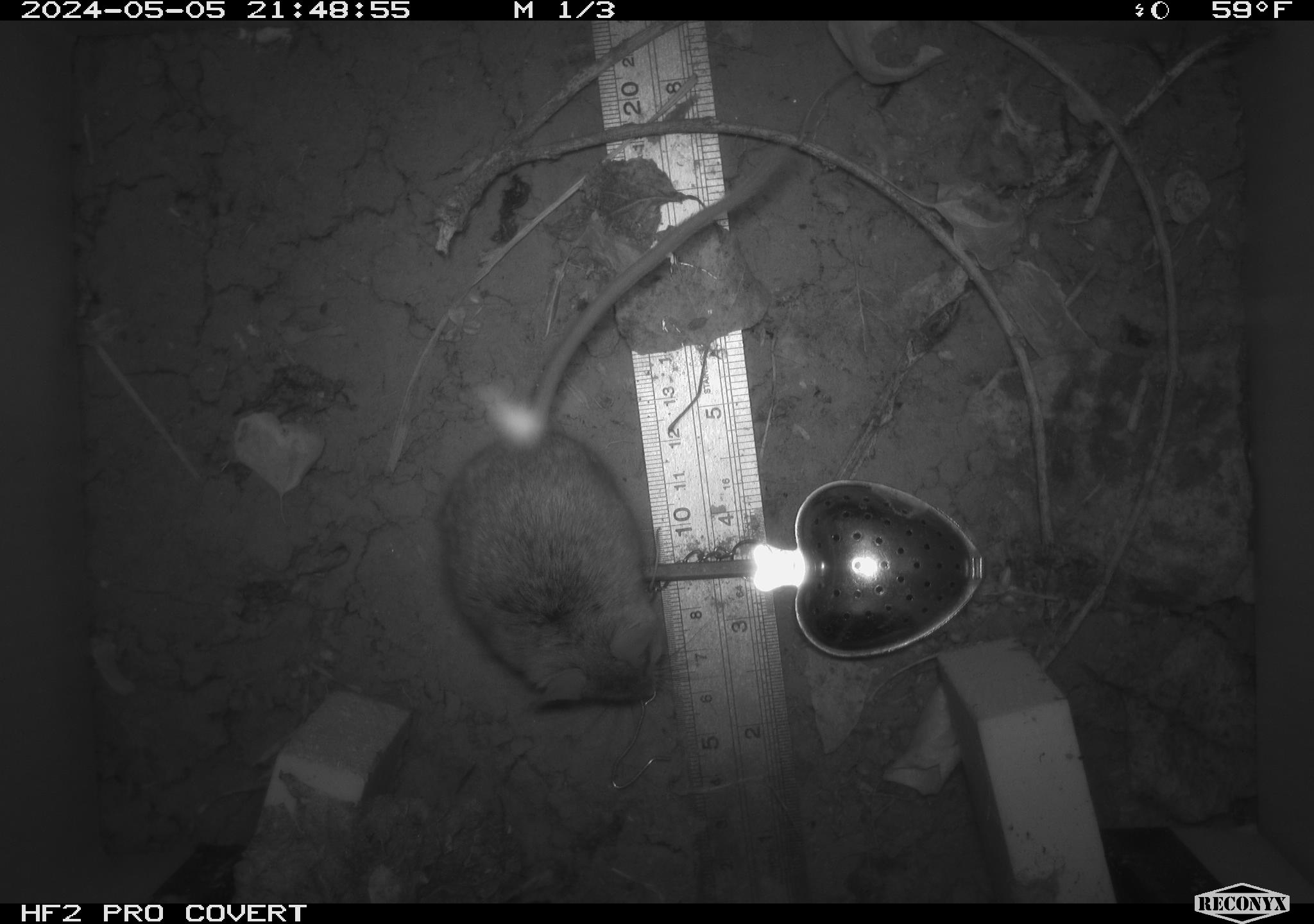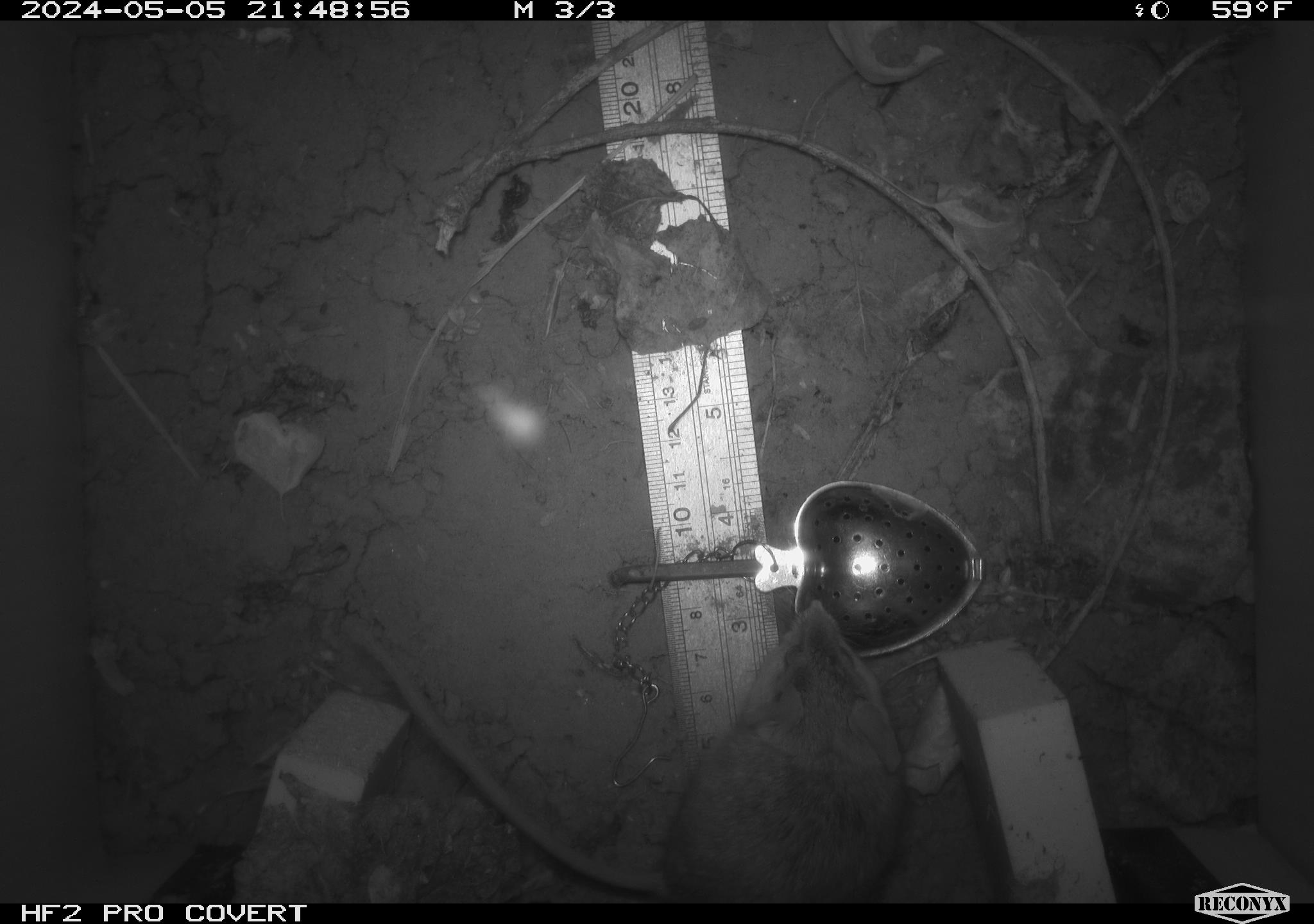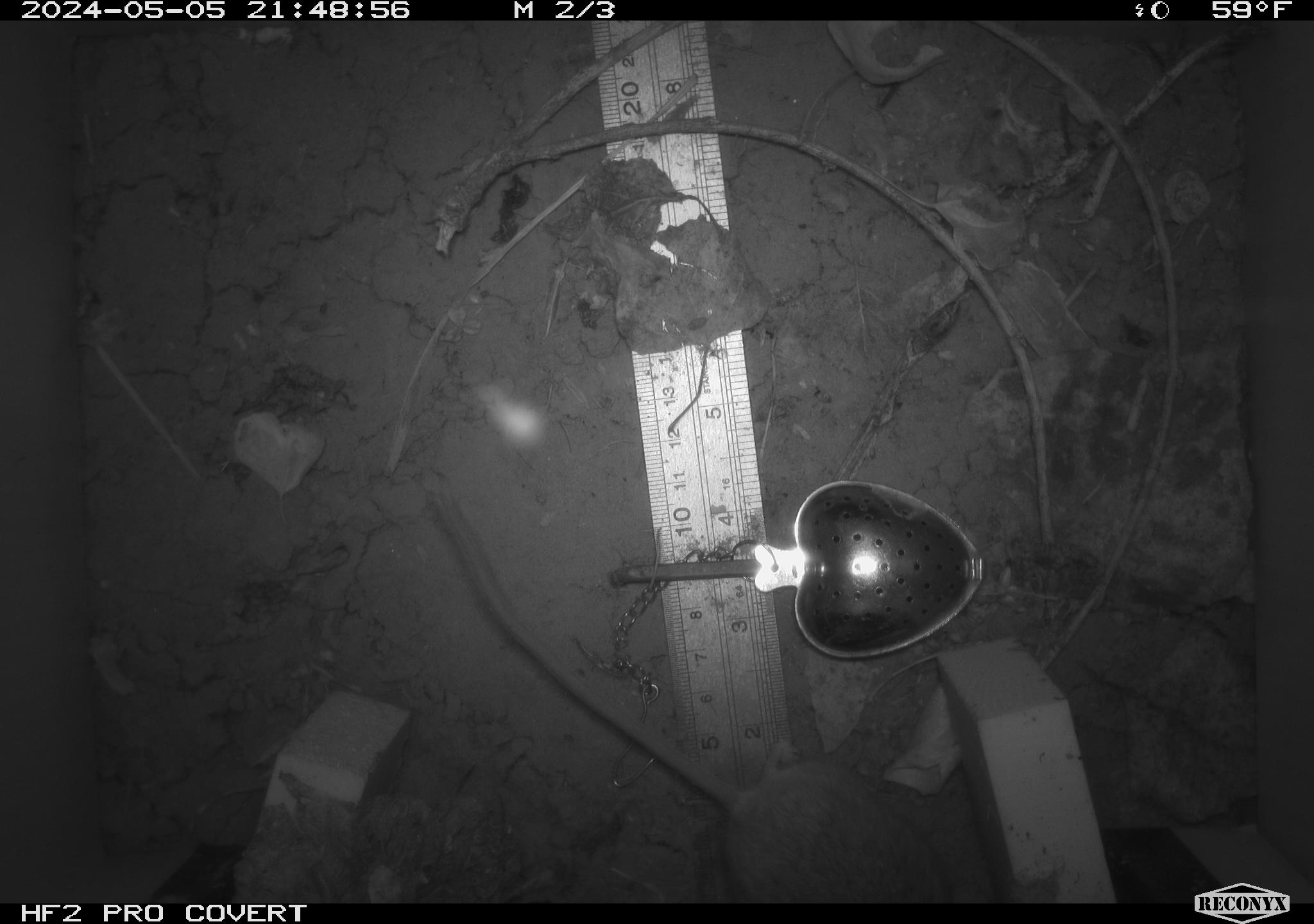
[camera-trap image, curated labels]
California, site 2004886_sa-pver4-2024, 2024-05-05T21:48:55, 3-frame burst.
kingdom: Animalia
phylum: Chordata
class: Mammalia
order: Rodentia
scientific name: Rodentia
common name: mouse species